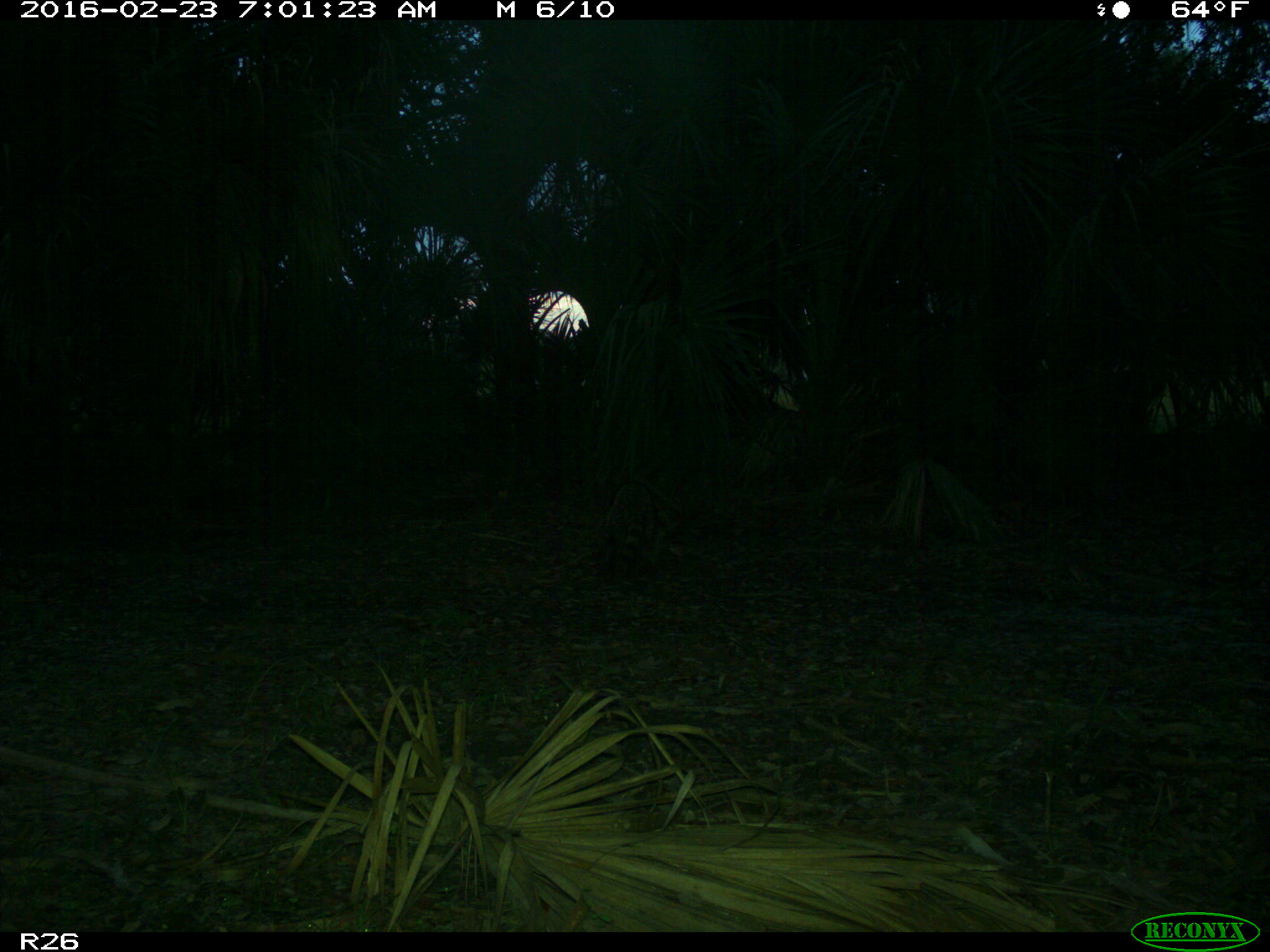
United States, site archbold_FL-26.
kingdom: Animalia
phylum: Chordata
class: Mammalia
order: Carnivora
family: Procyonidae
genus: Procyon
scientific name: Procyon lotor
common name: common raccoon